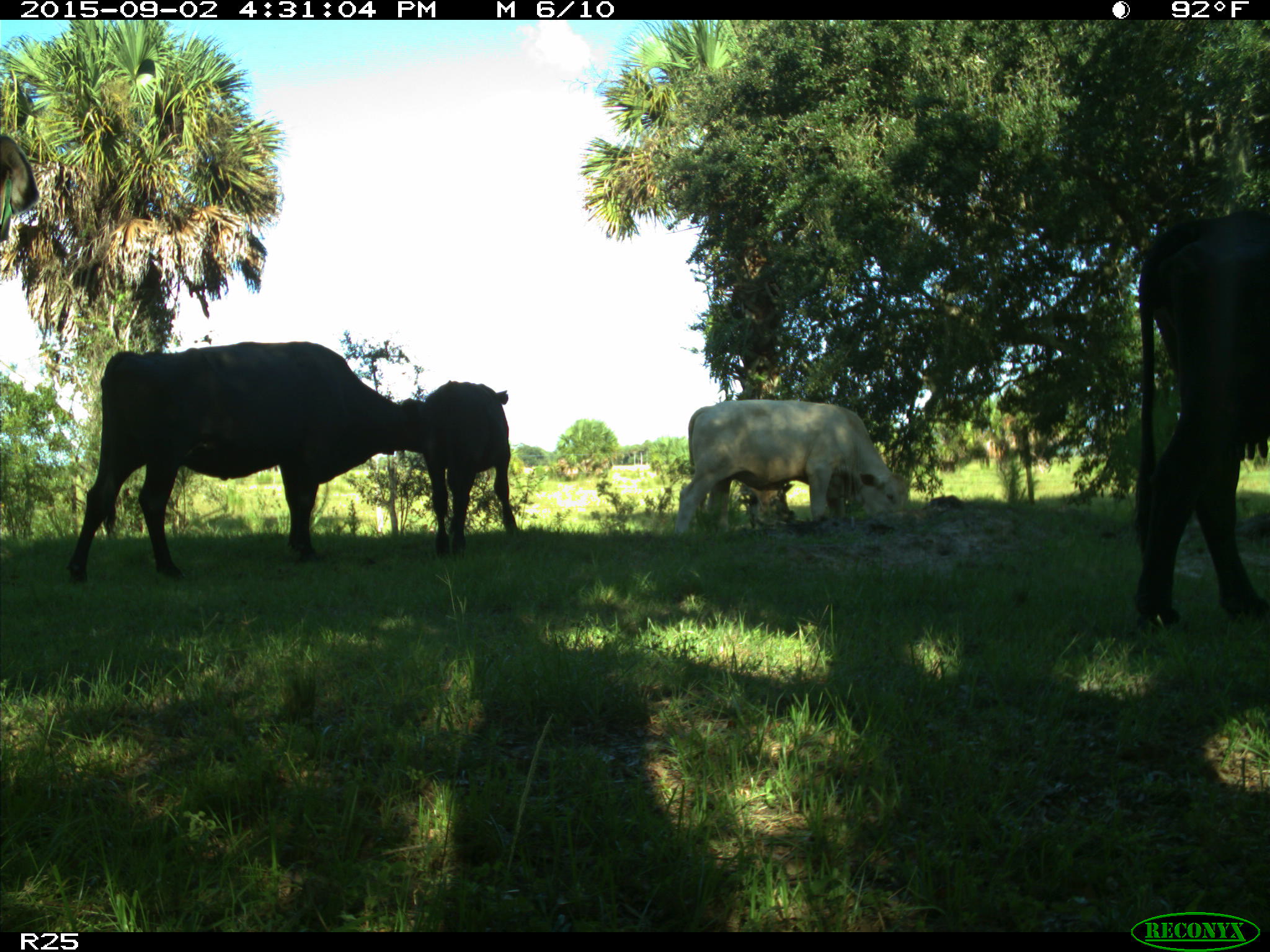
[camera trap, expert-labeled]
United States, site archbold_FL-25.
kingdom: Animalia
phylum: Chordata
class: Mammalia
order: Artiodactyla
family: Bovidae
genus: Bos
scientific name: Bos taurus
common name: domestic cow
Bos taurus (domestic cow).